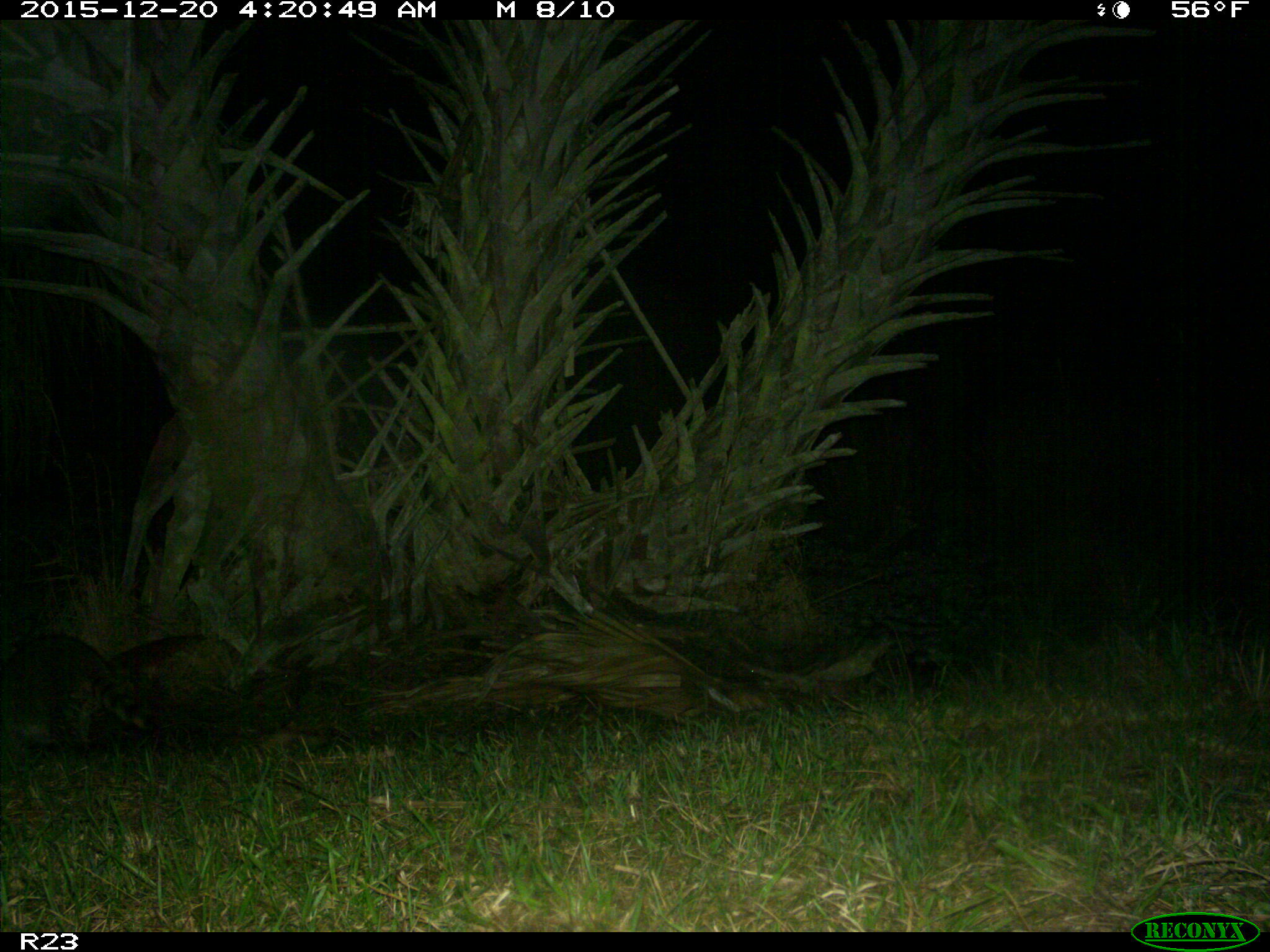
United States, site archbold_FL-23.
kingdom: Animalia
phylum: Chordata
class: Mammalia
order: Carnivora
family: Procyonidae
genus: Procyon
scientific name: Procyon lotor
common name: common raccoon